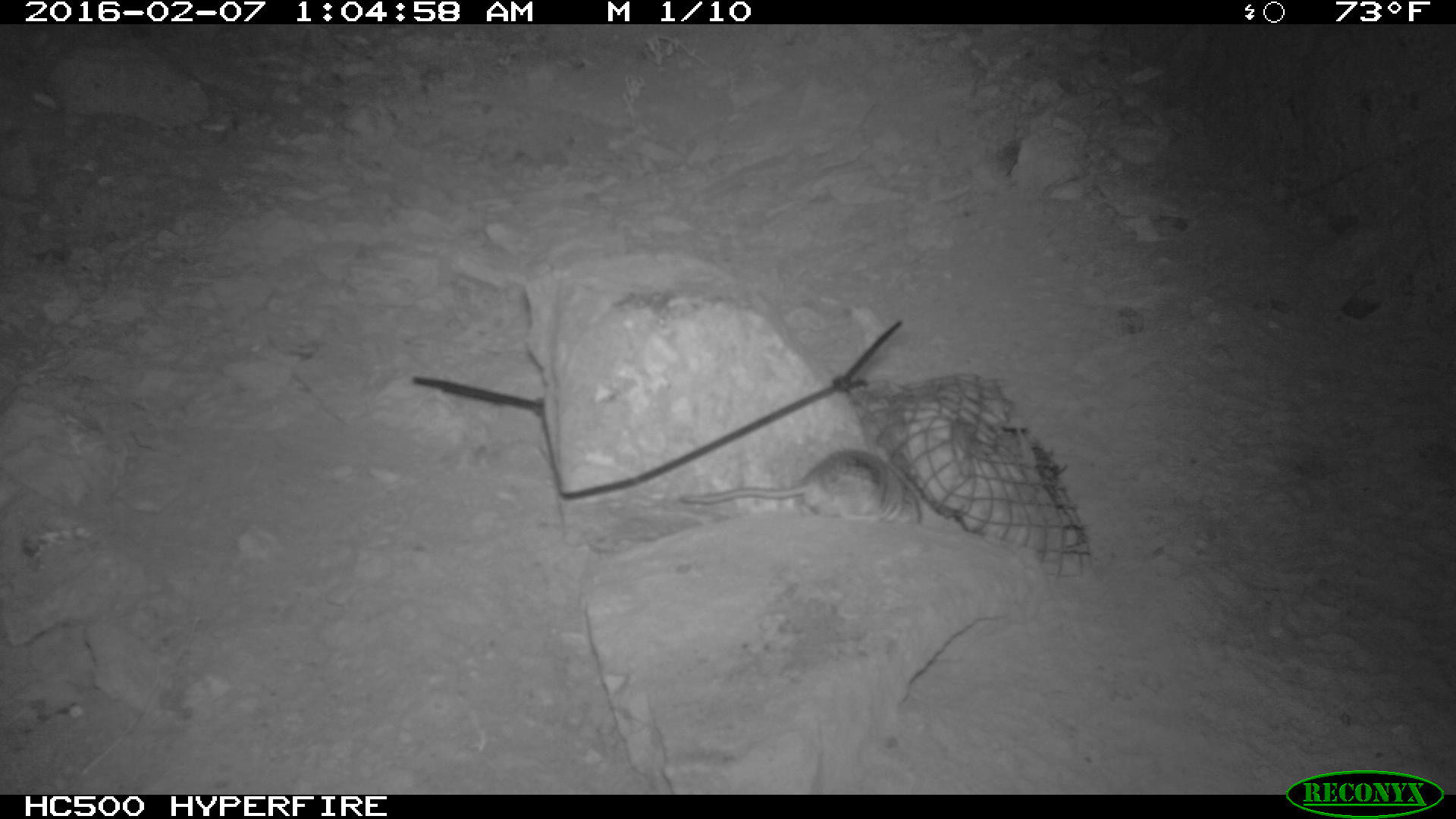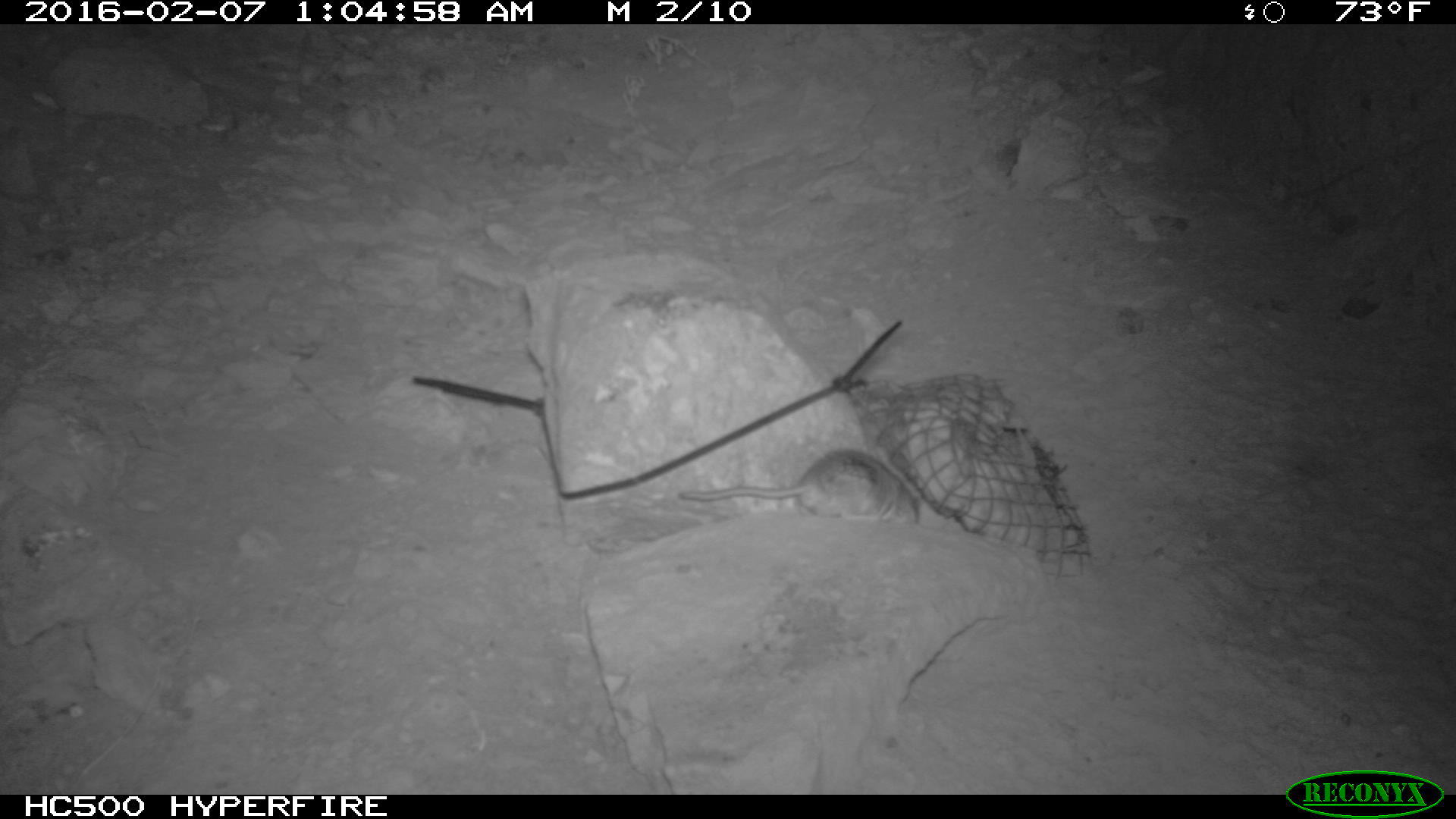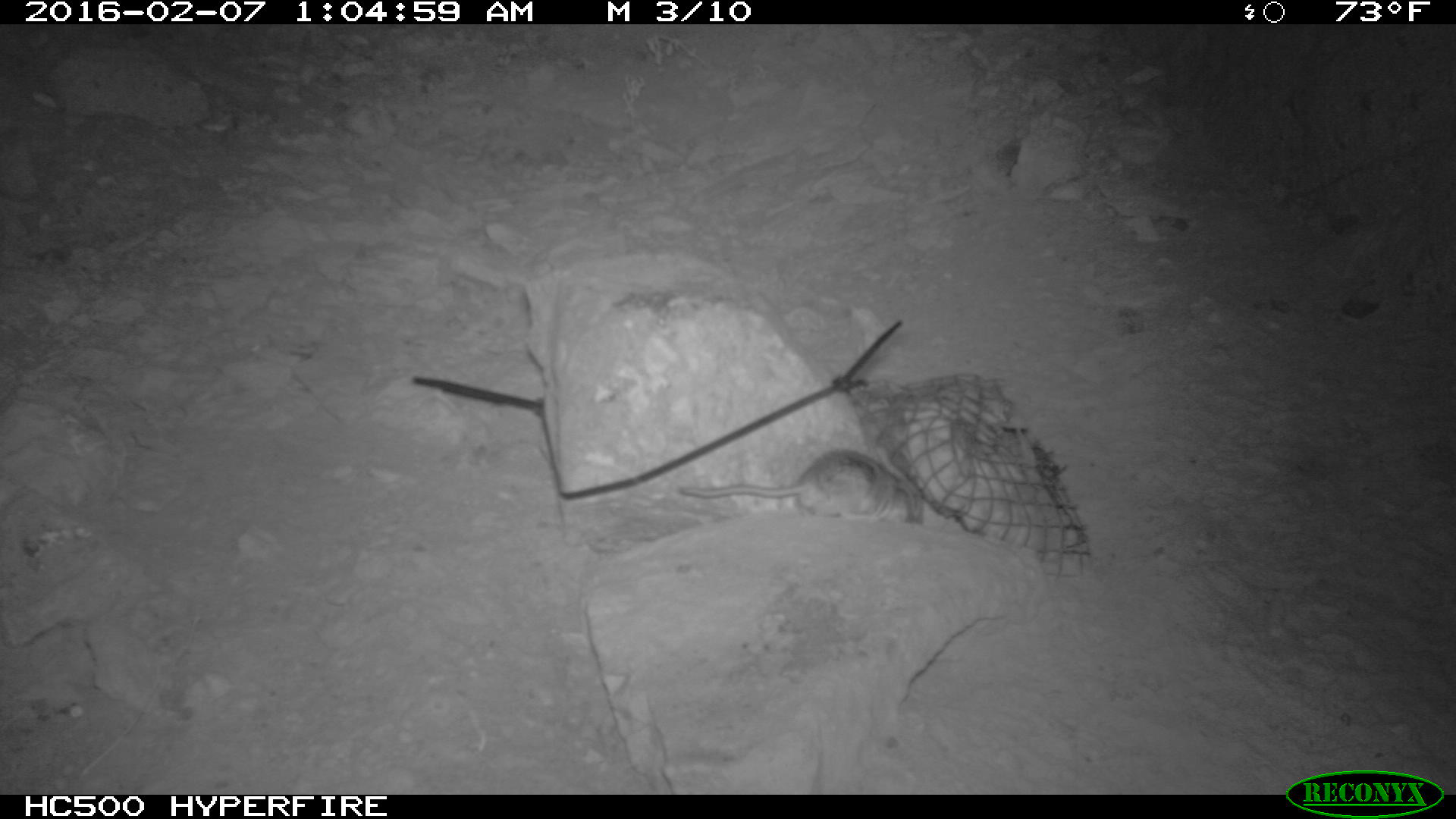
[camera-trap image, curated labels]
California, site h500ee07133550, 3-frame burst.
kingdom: Animalia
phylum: Chordata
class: Mammalia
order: Rodentia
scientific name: Rodentia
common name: rodent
Rodent (Rodentia).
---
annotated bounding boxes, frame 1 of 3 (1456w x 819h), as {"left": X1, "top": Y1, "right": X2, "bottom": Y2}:
rodent: {"left": 679, "top": 447, "right": 919, "bottom": 521}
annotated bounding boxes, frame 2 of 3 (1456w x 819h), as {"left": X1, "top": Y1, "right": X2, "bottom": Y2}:
rodent: {"left": 674, "top": 449, "right": 921, "bottom": 526}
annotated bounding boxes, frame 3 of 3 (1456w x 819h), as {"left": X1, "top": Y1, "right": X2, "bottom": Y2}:
rodent: {"left": 679, "top": 447, "right": 919, "bottom": 521}